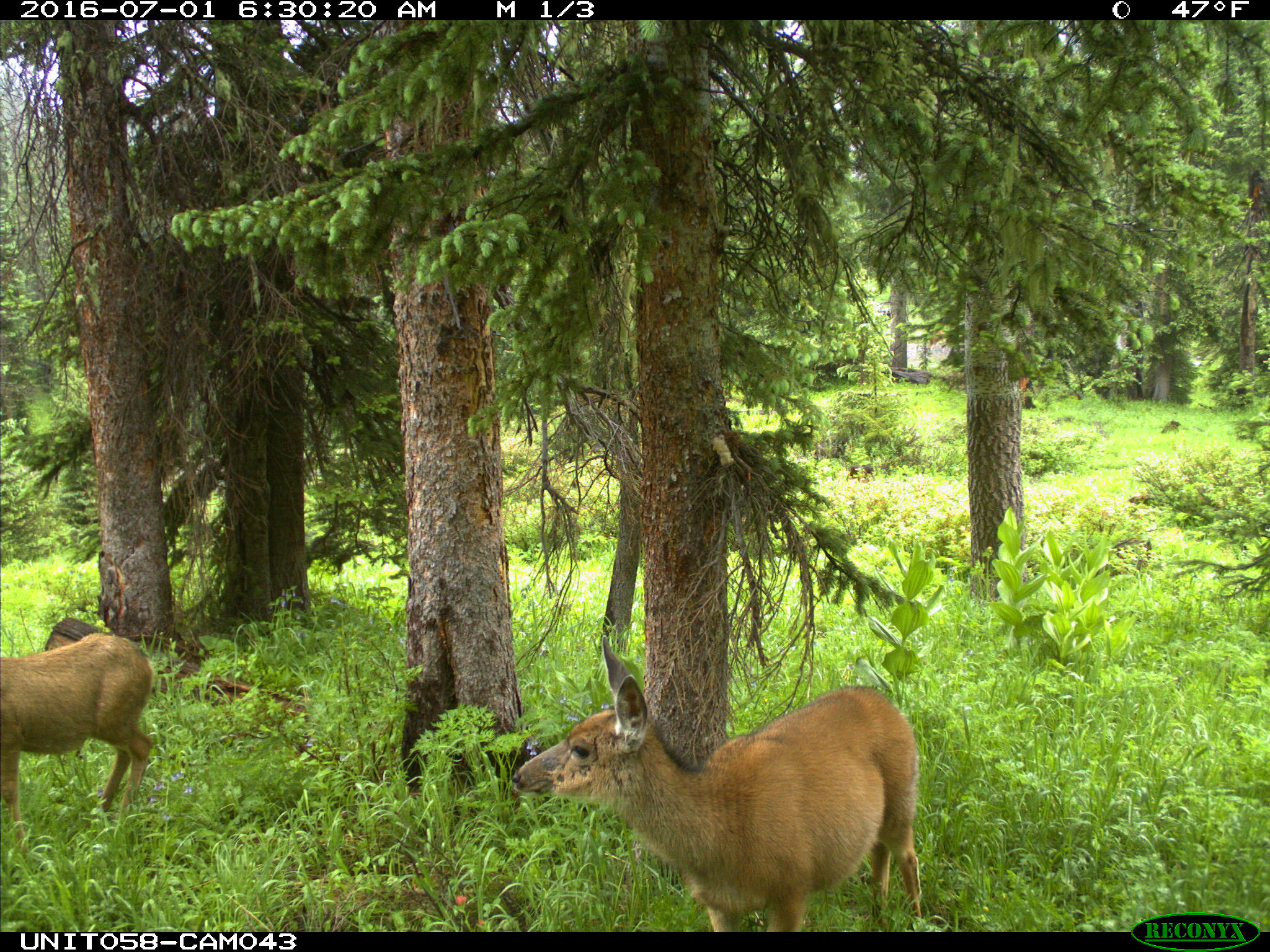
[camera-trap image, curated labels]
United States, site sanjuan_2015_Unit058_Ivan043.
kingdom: Animalia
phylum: Chordata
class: Mammalia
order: Artiodactyla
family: Cervidae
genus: Odocoileus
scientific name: Odocoileus hemionus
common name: mule deer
Odocoileus hemionus (mule deer).